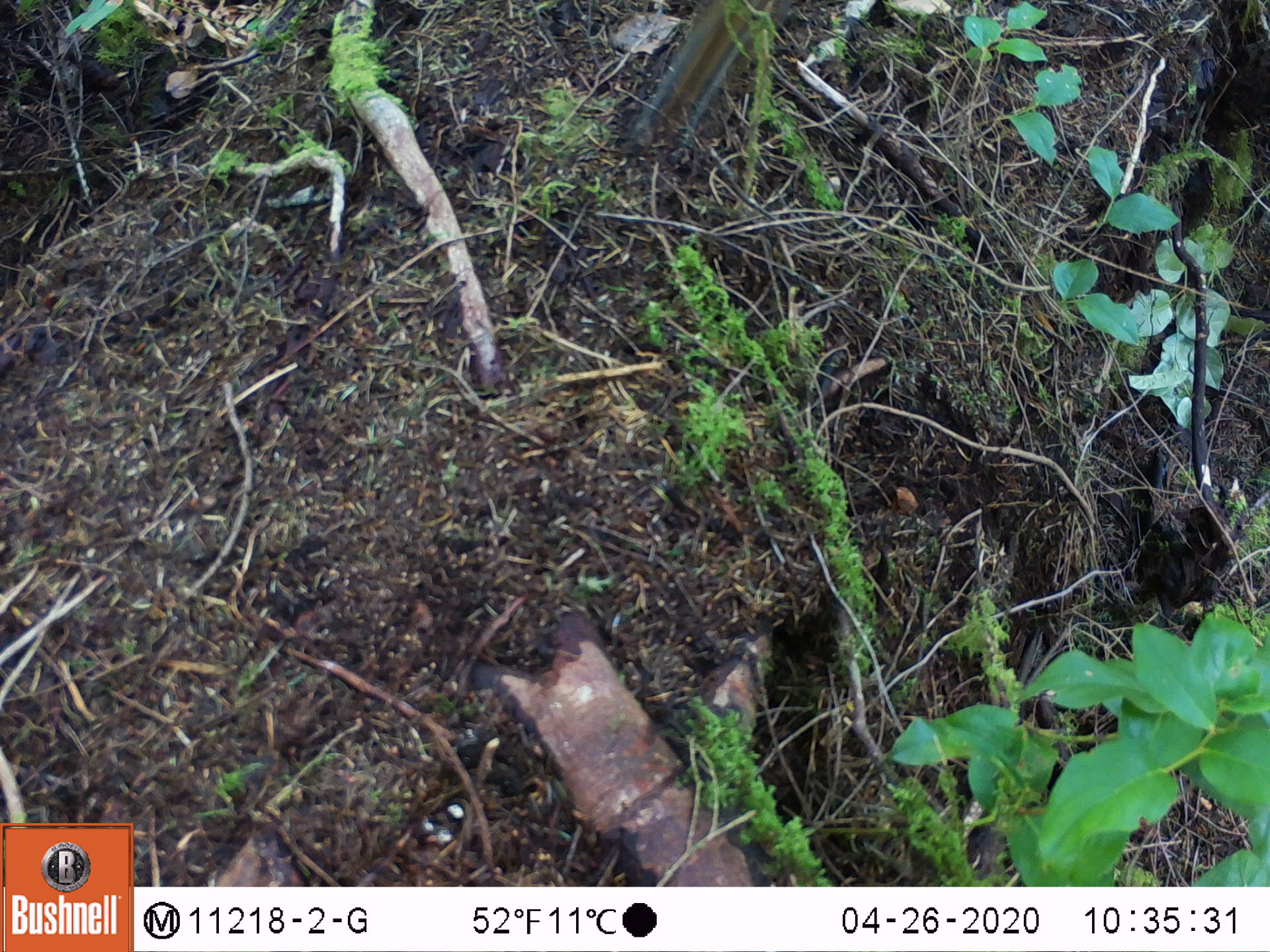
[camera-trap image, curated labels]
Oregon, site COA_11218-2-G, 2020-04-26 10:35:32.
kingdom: Animalia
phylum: Chordata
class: Mammalia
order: Rodentia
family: Sciuridae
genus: Neotamias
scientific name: Neotamias townsendii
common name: townsend's chipmunk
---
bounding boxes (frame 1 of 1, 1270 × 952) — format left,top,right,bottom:
townsend's chipmunk: 627,0,785,154